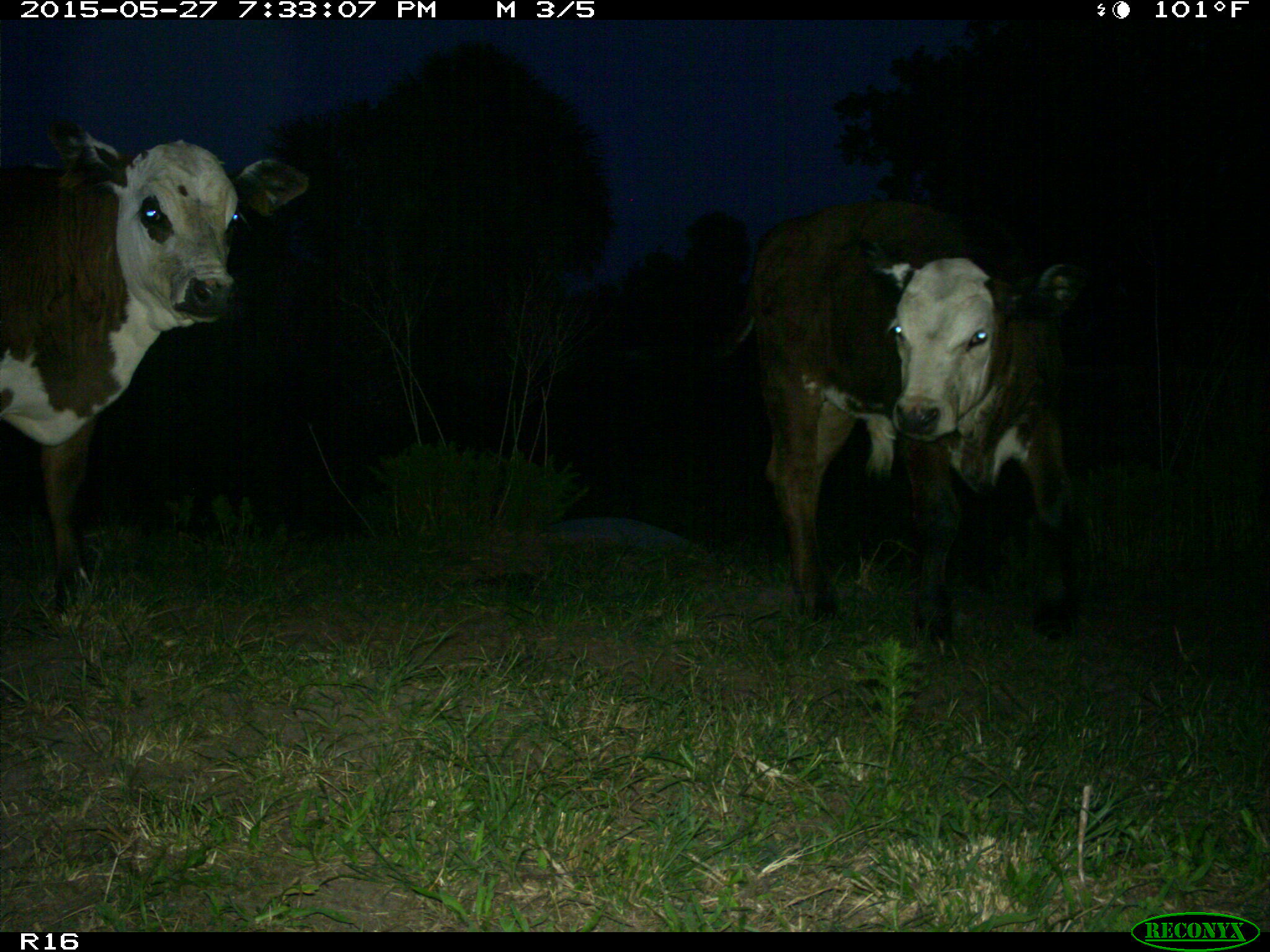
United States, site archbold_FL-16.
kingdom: Animalia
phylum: Chordata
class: Mammalia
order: Artiodactyla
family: Bovidae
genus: Bos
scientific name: Bos taurus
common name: domestic cow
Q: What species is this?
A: Bos taurus (domestic cow).